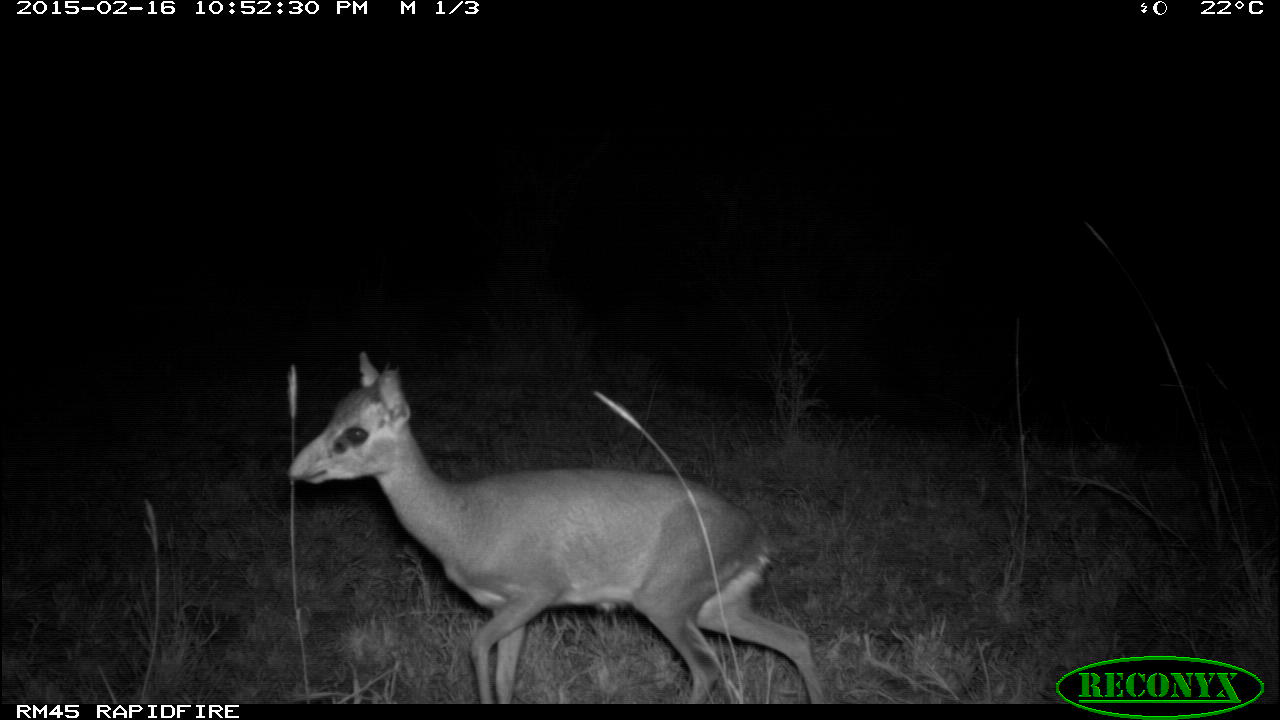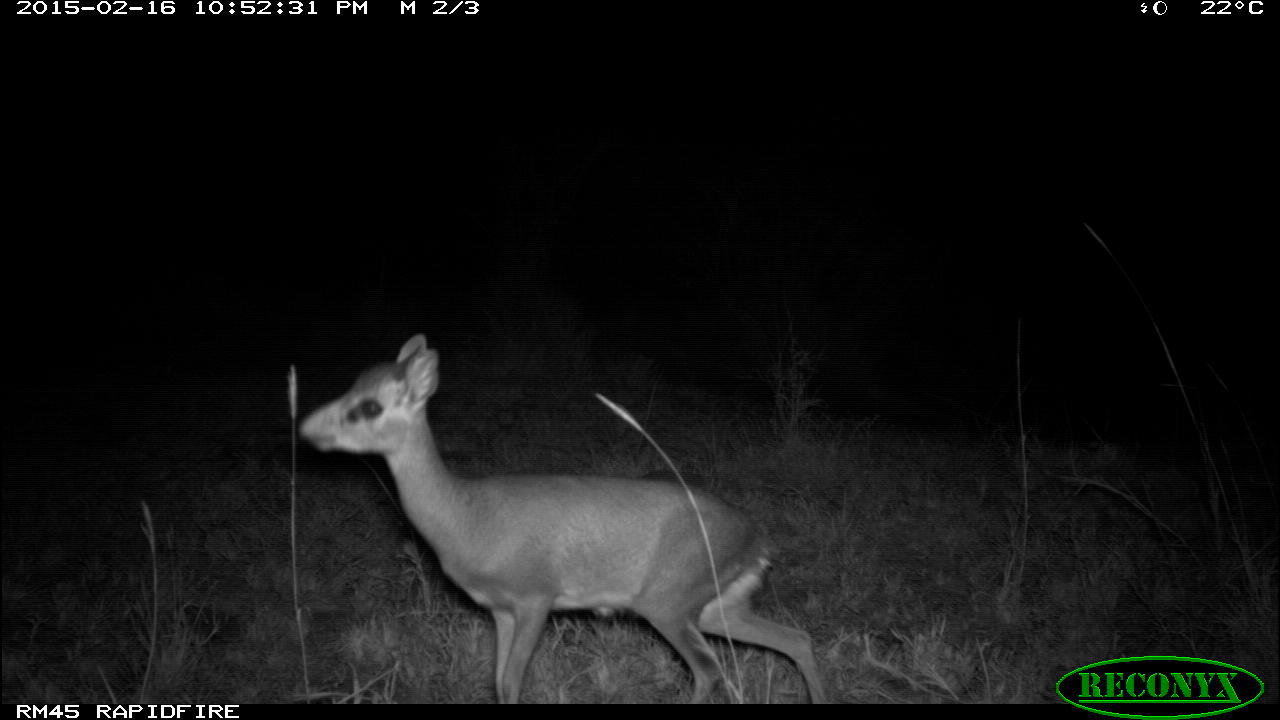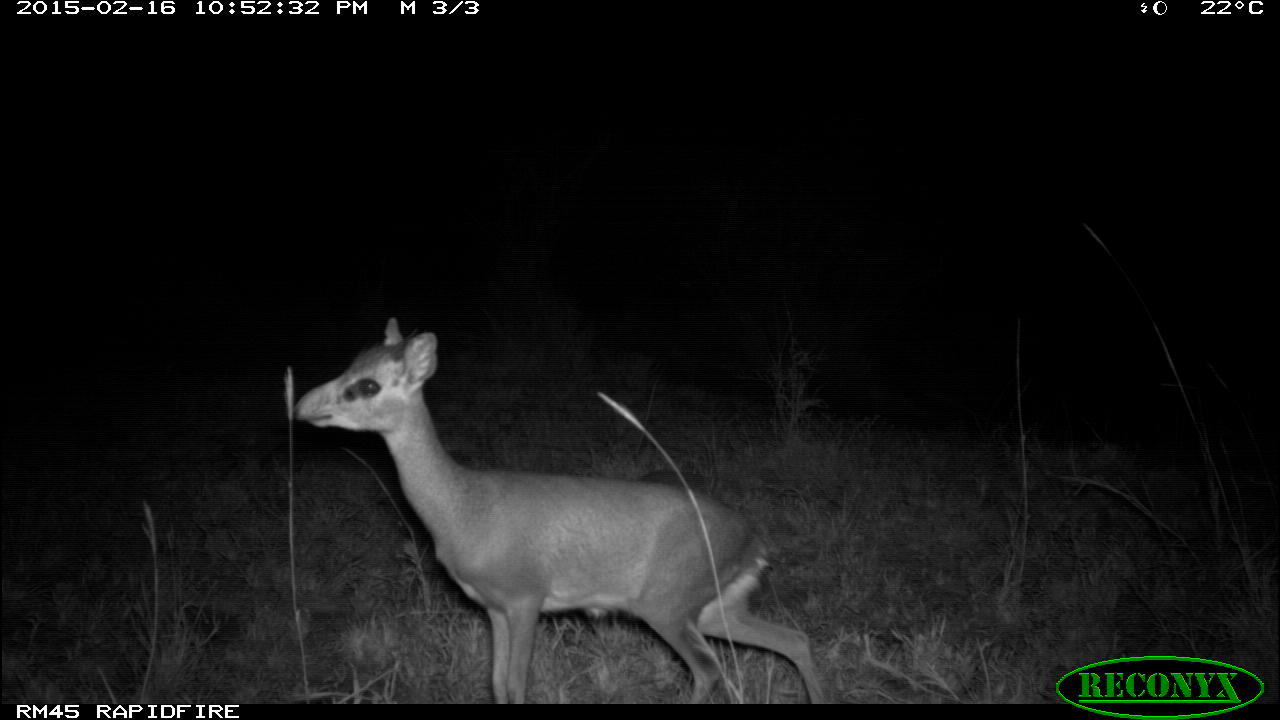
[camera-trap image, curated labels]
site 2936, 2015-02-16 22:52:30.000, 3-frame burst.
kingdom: Animalia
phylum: Chordata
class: Mammalia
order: Artiodactyla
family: Bovidae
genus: Madoqua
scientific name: Madoqua guentheri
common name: günther's dik-dik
Madoqua guentheri (günther's dik-dik), count 1.